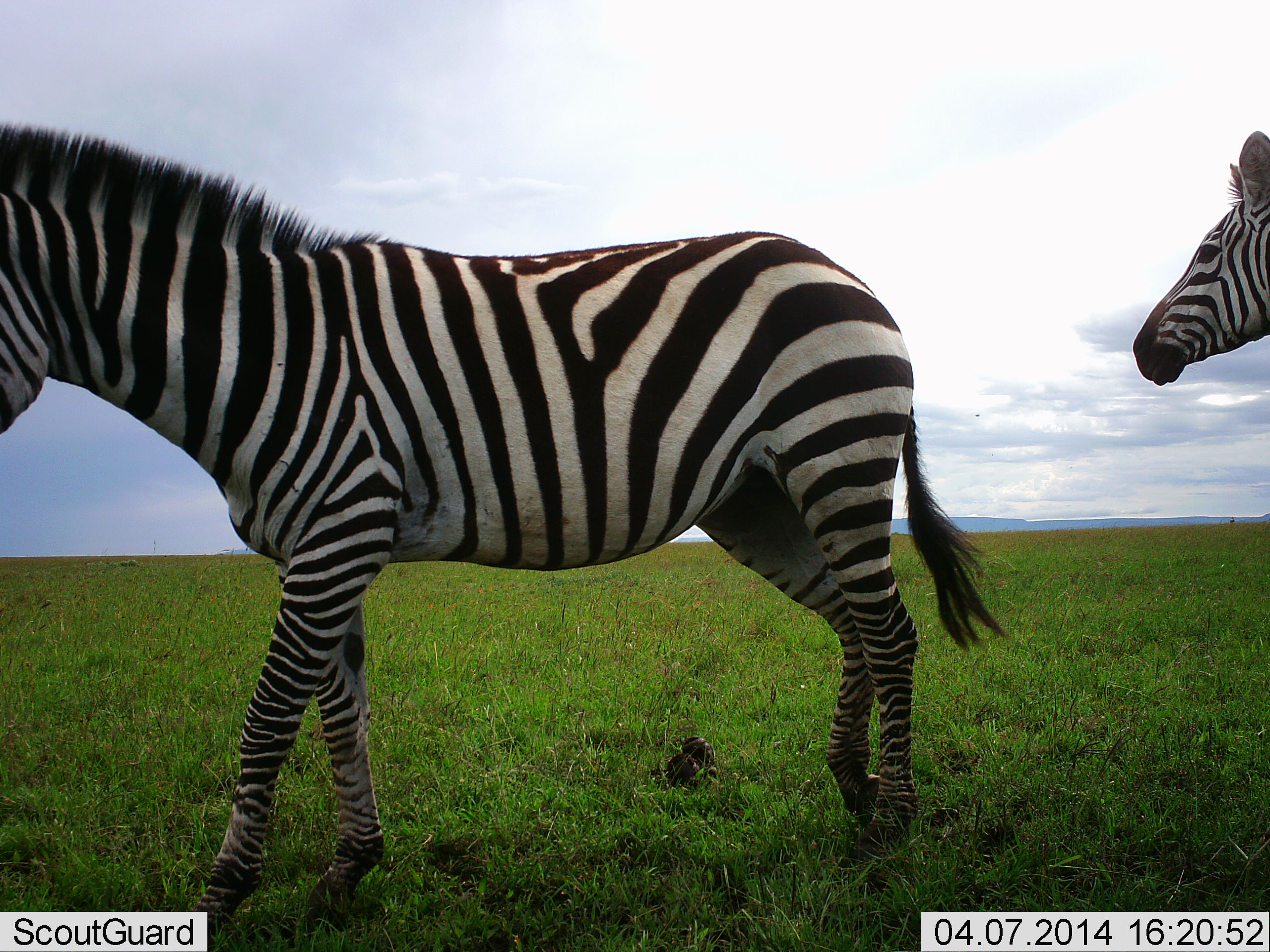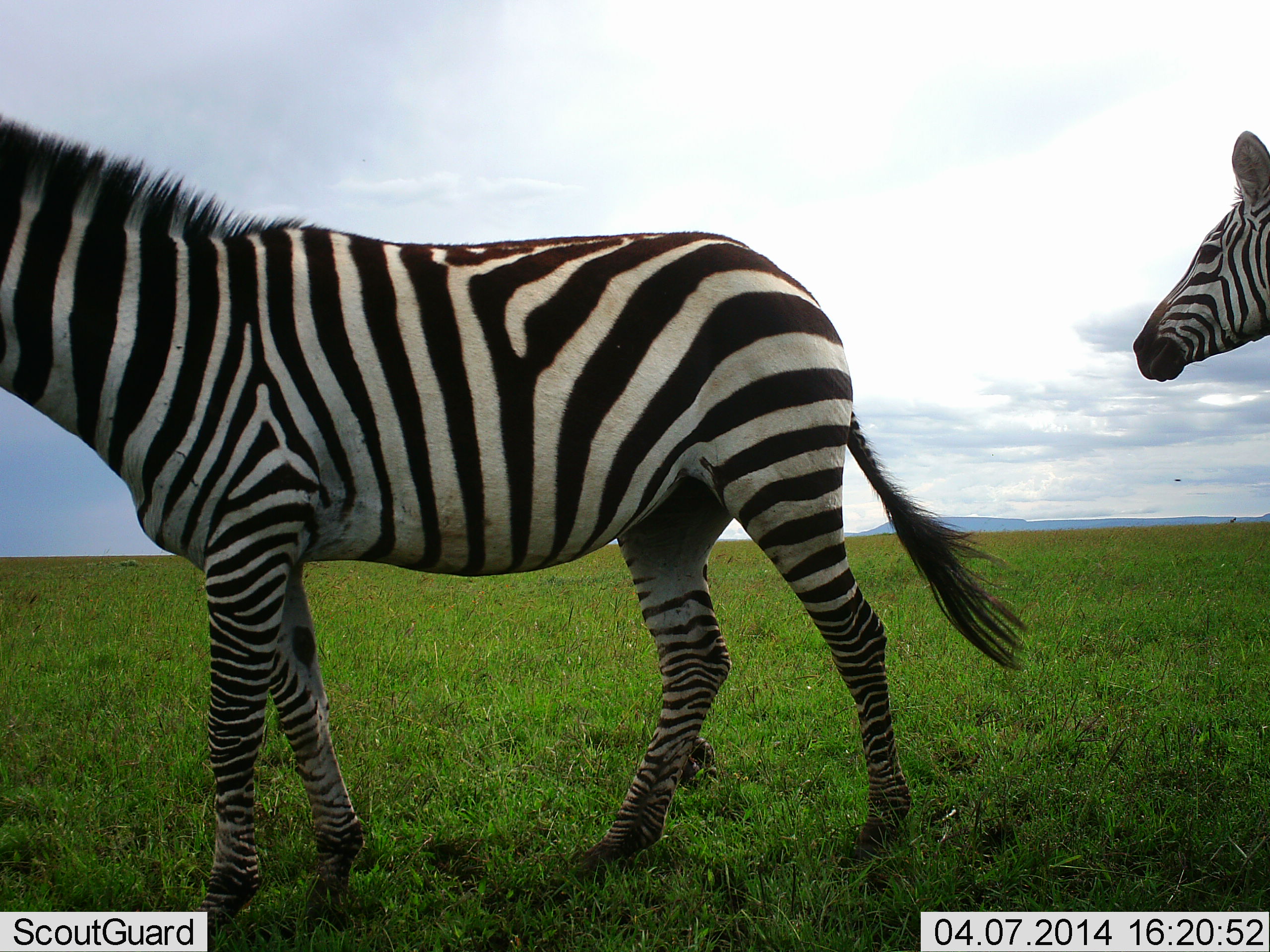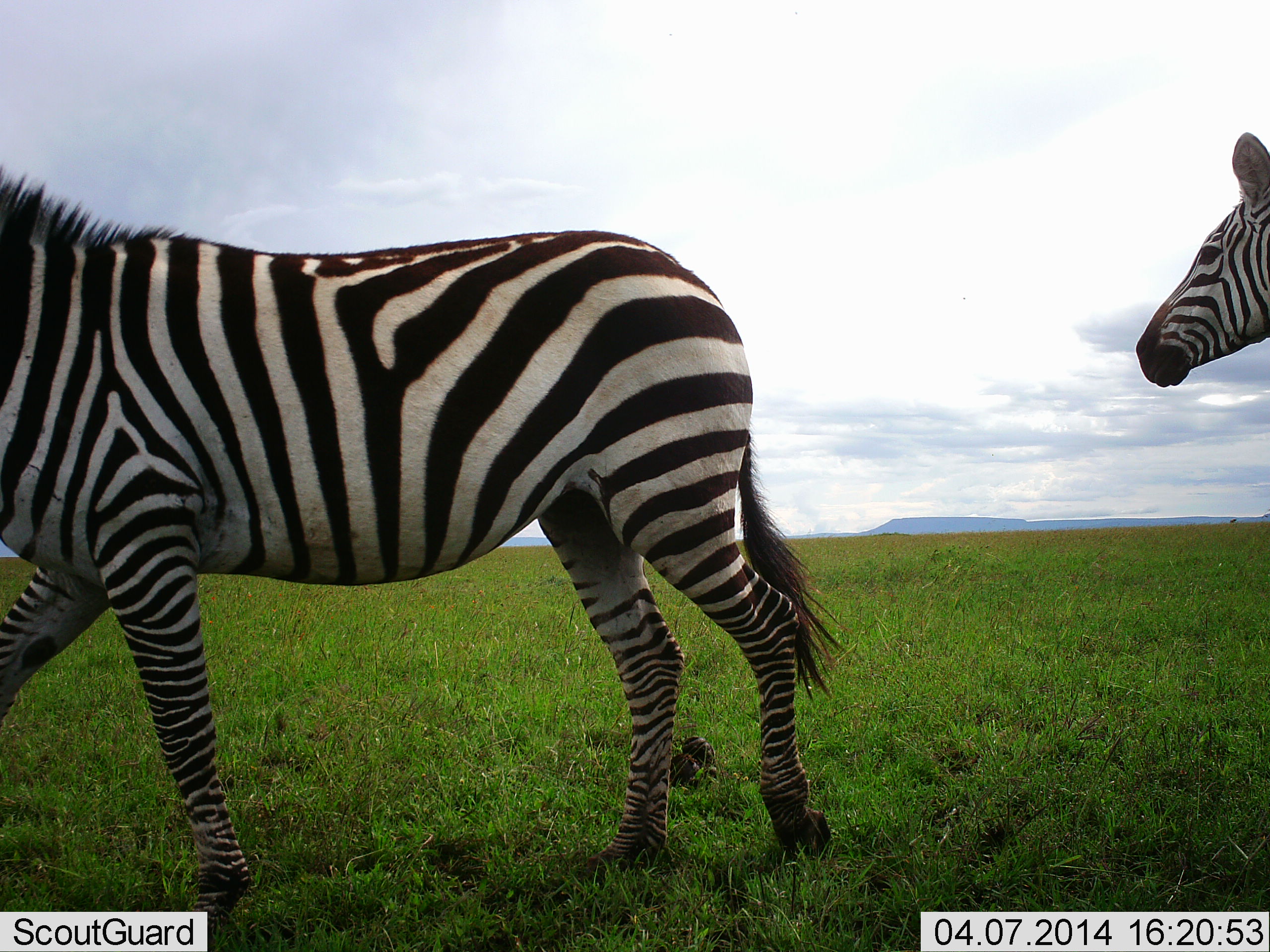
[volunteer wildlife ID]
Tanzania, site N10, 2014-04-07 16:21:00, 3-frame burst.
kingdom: Animalia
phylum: Chordata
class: Mammalia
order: Perissodactyla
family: Equidae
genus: Equus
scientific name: Equus quagga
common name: plains zebra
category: zebra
Zebra (plains zebra) (Equus quagga), count 2. Behavior (volunteer vote fractions): standing 82%, resting 9%, moving 55%, interacting 0%. Young present (vote fraction): 0%. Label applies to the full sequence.